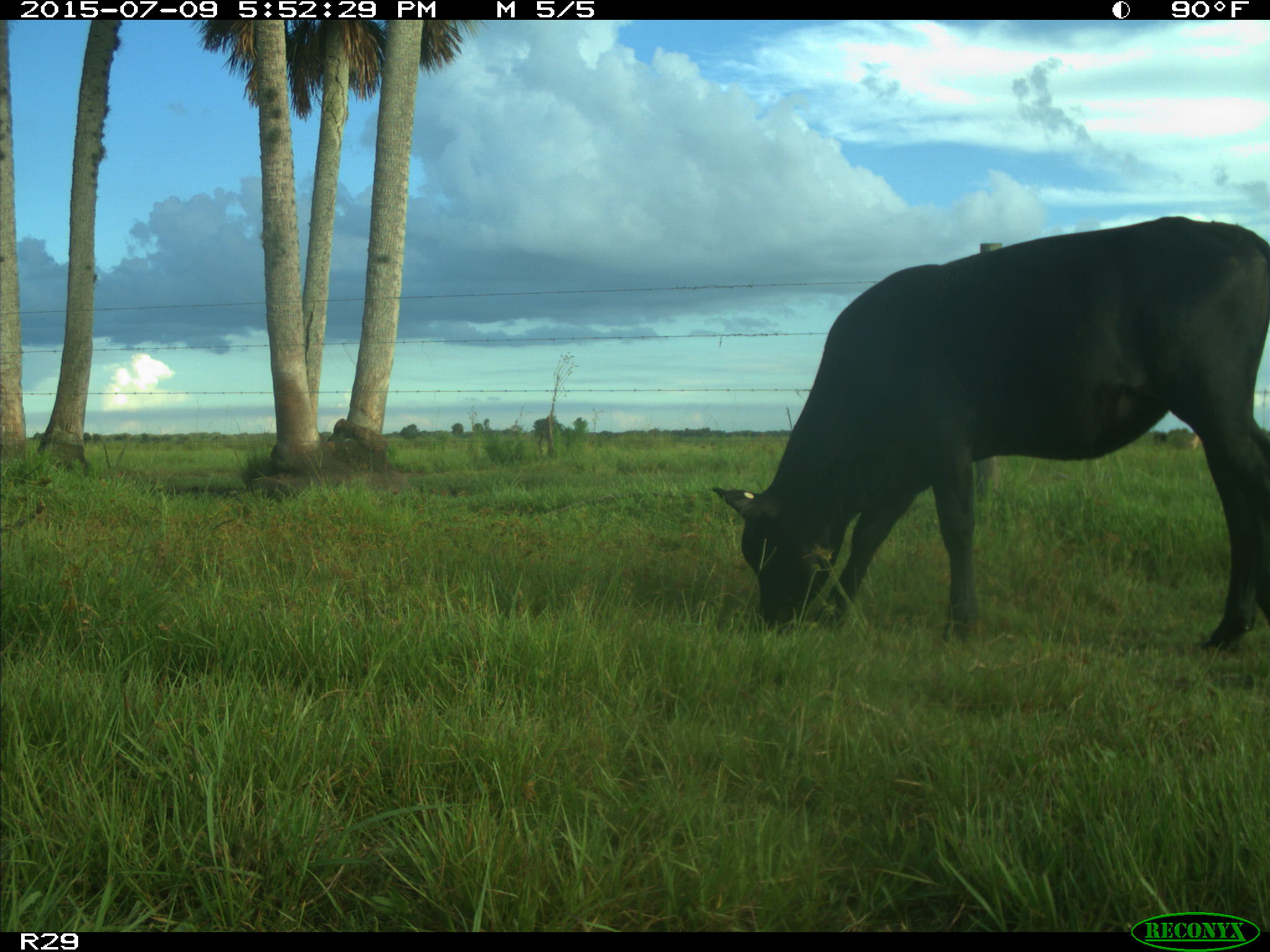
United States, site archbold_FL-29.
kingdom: Animalia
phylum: Chordata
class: Mammalia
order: Artiodactyla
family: Bovidae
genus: Bos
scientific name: Bos taurus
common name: domestic cow